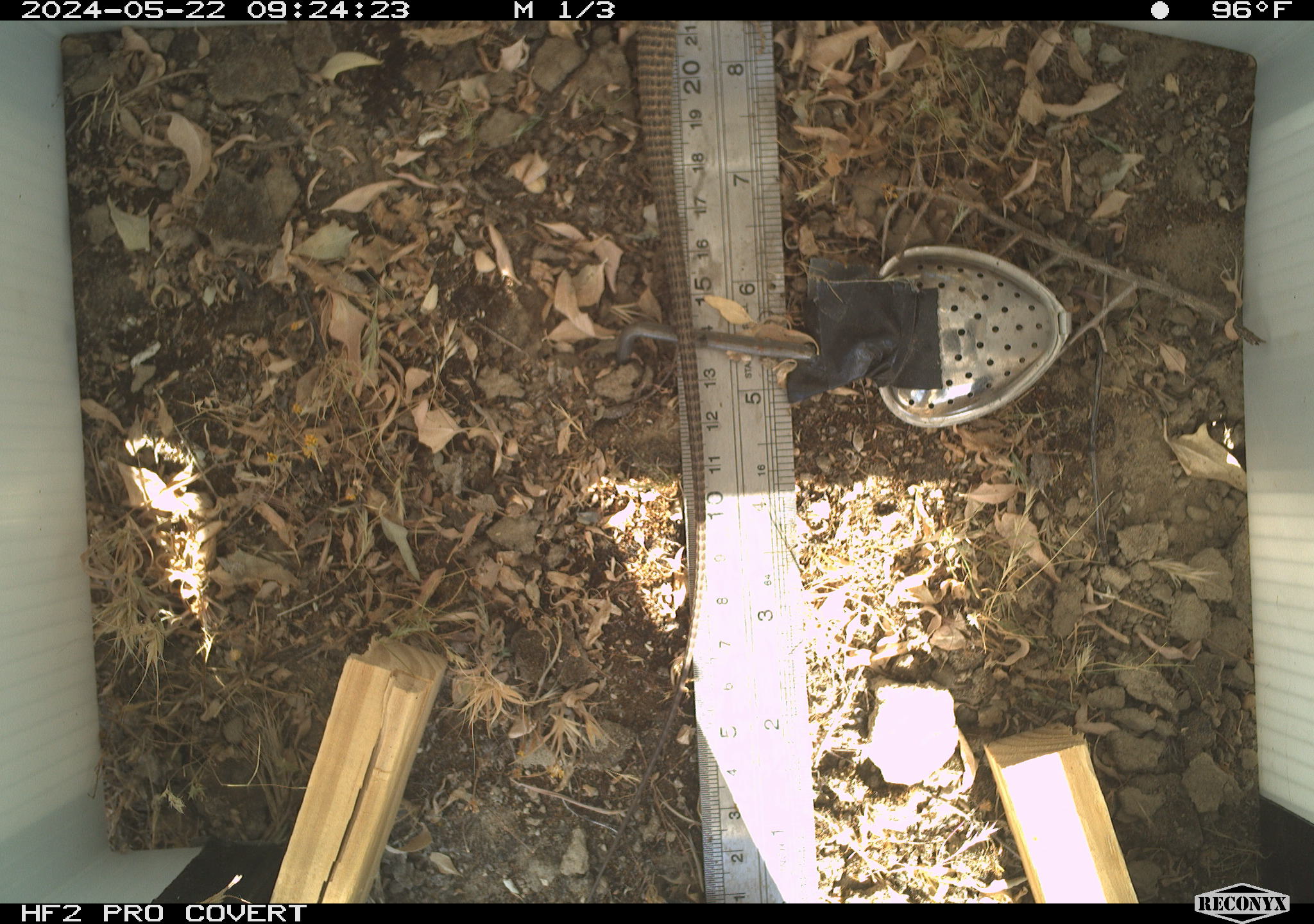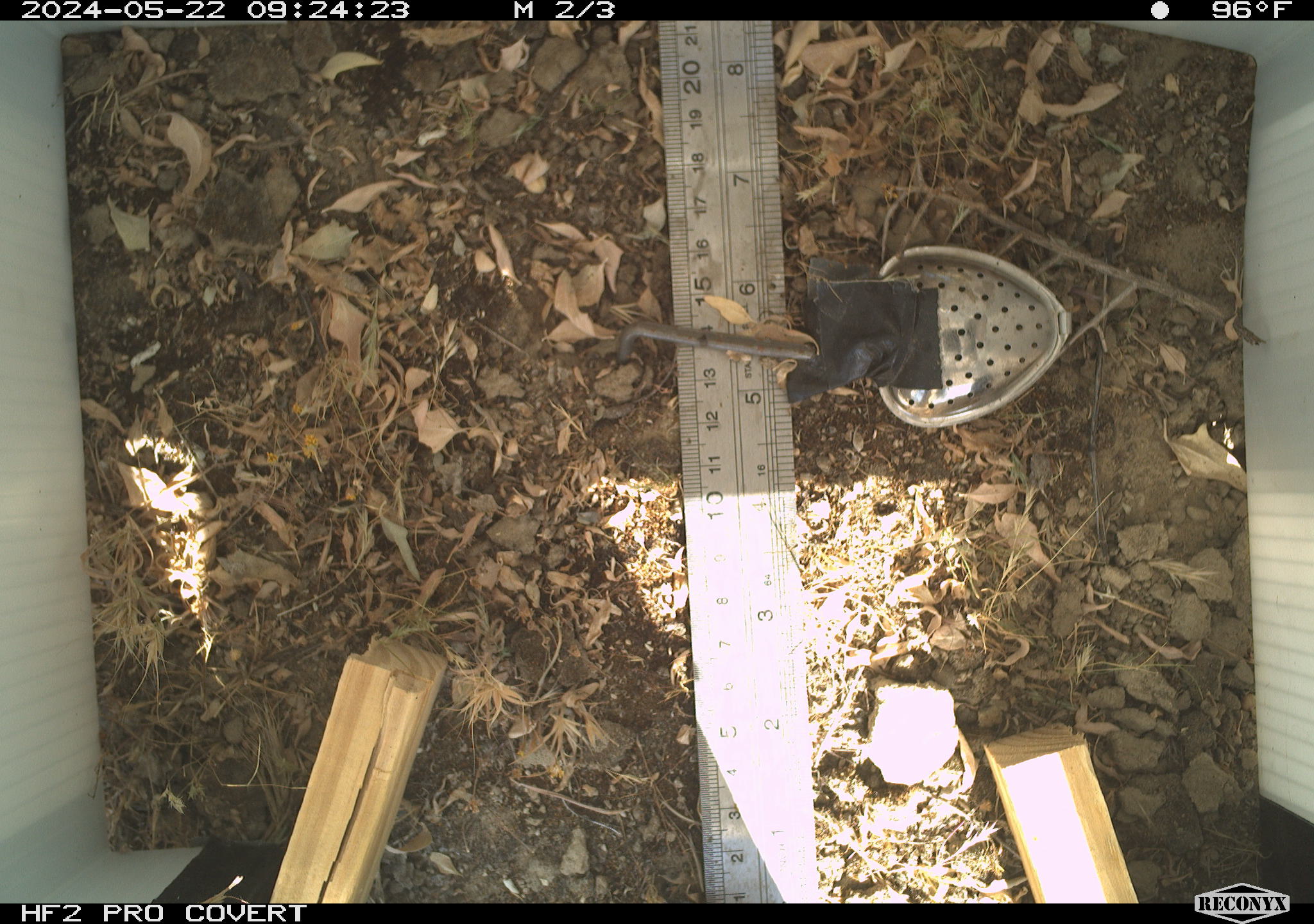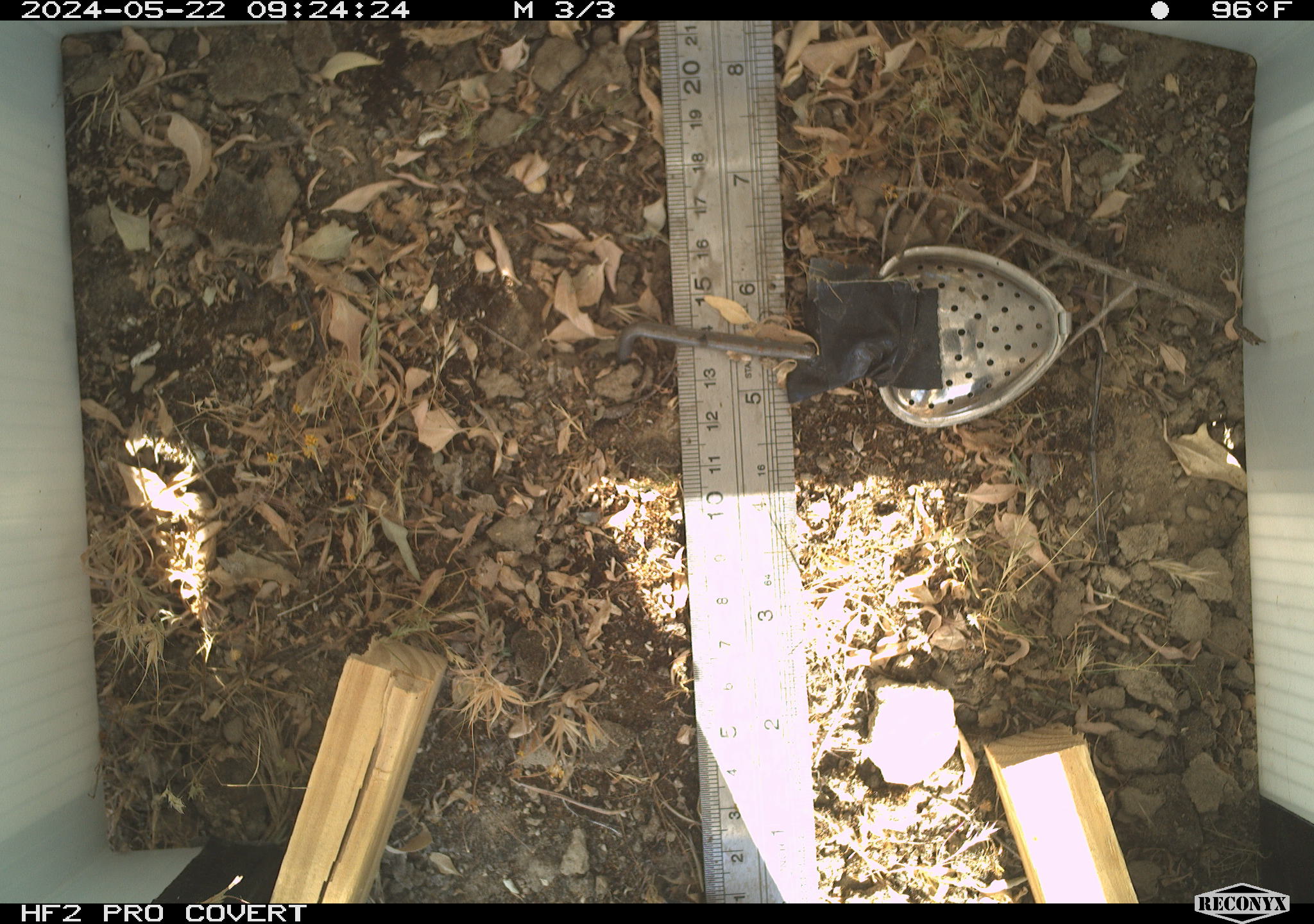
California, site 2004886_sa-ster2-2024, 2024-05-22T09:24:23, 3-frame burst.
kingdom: Animalia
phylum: Chordata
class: Reptilia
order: Squamata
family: Teiidae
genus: Aspidoscelis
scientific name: Aspidoscelis tigris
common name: western whiptail